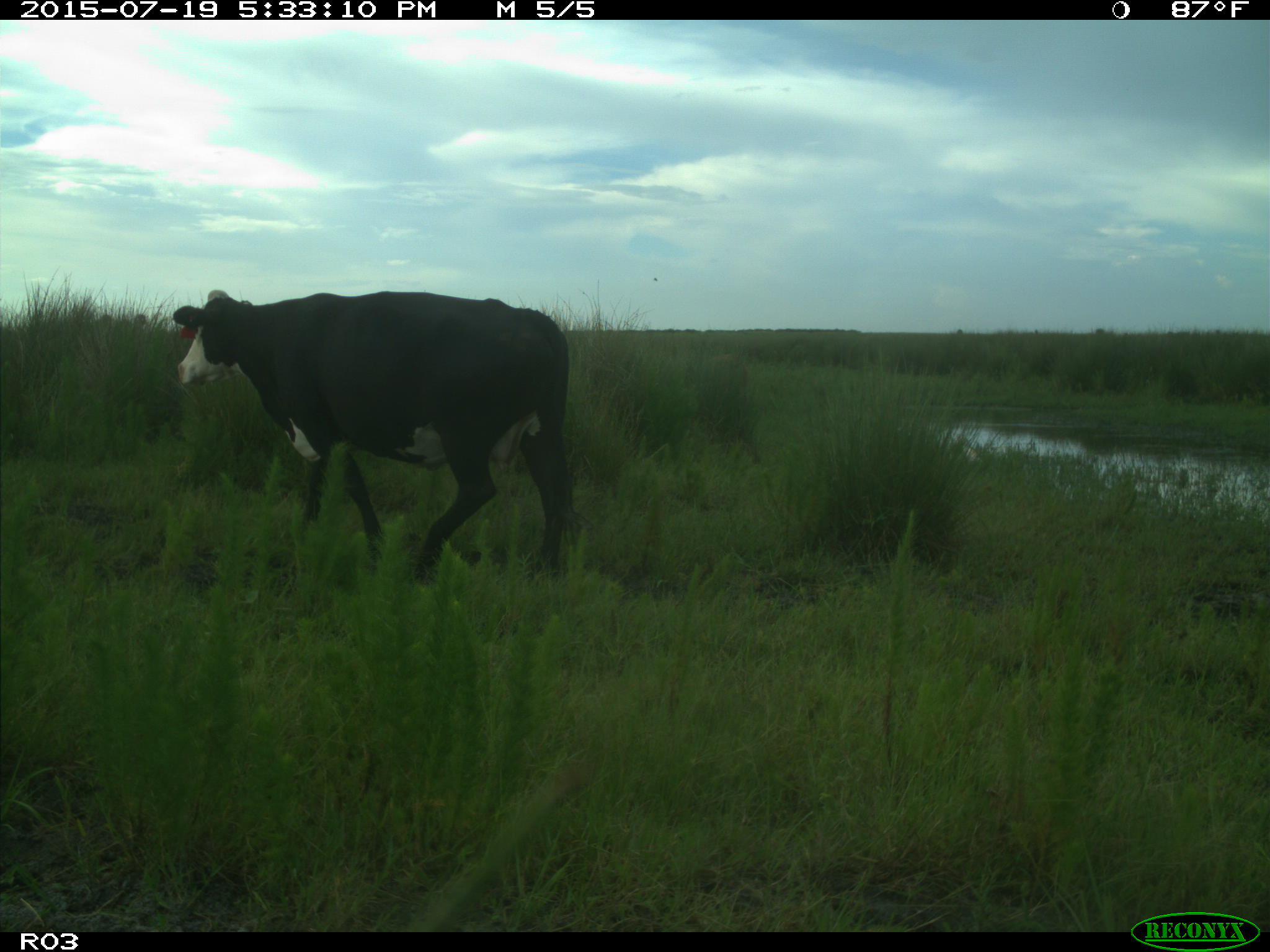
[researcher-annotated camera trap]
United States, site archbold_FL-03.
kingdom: Animalia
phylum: Chordata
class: Mammalia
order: Artiodactyla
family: Bovidae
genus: Bos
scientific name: Bos taurus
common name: domestic cow